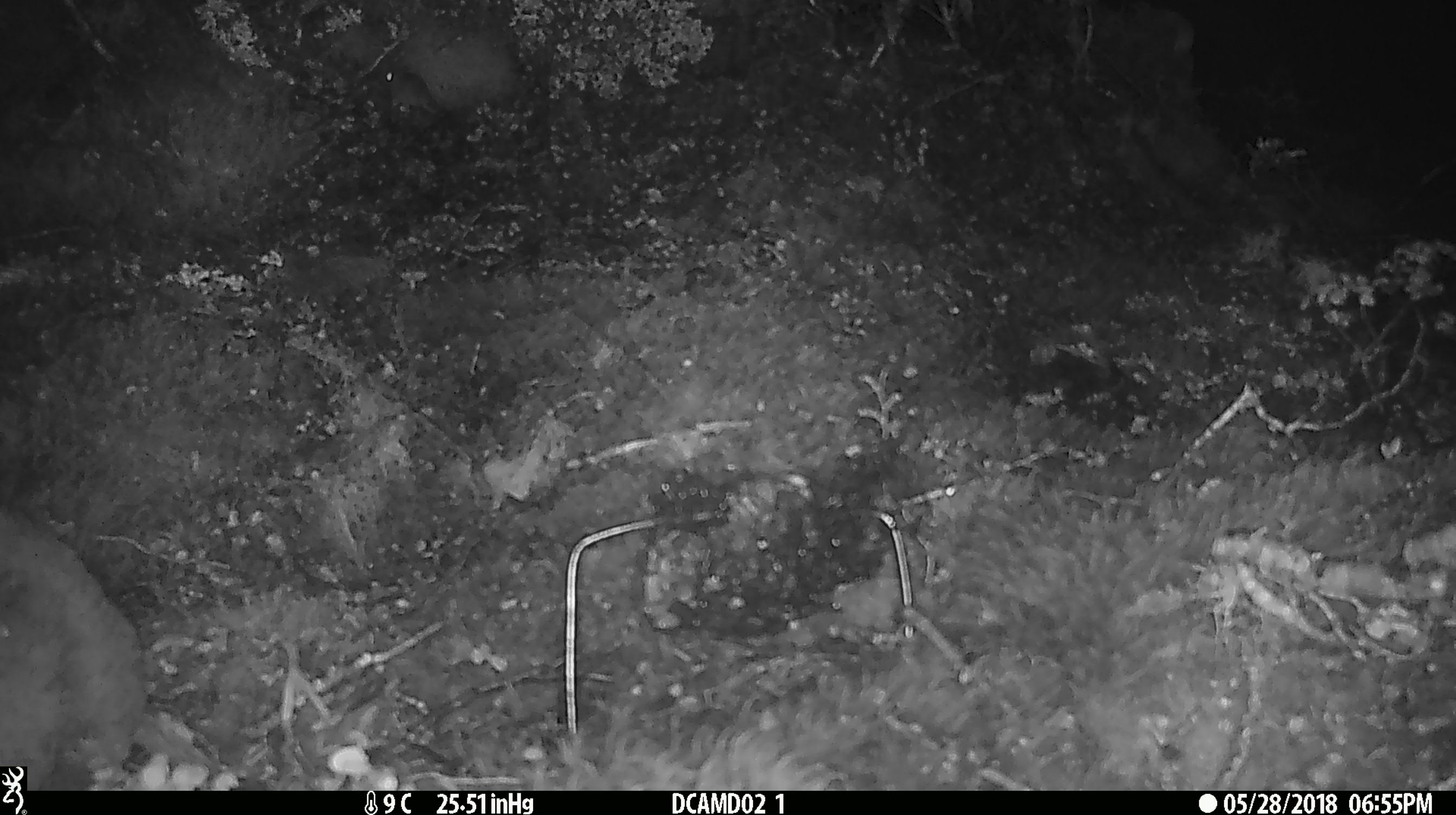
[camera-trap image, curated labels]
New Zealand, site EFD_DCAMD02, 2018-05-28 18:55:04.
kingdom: Animalia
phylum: Chordata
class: Mammalia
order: Rodentia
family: Muridae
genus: Mus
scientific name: Mus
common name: mouse